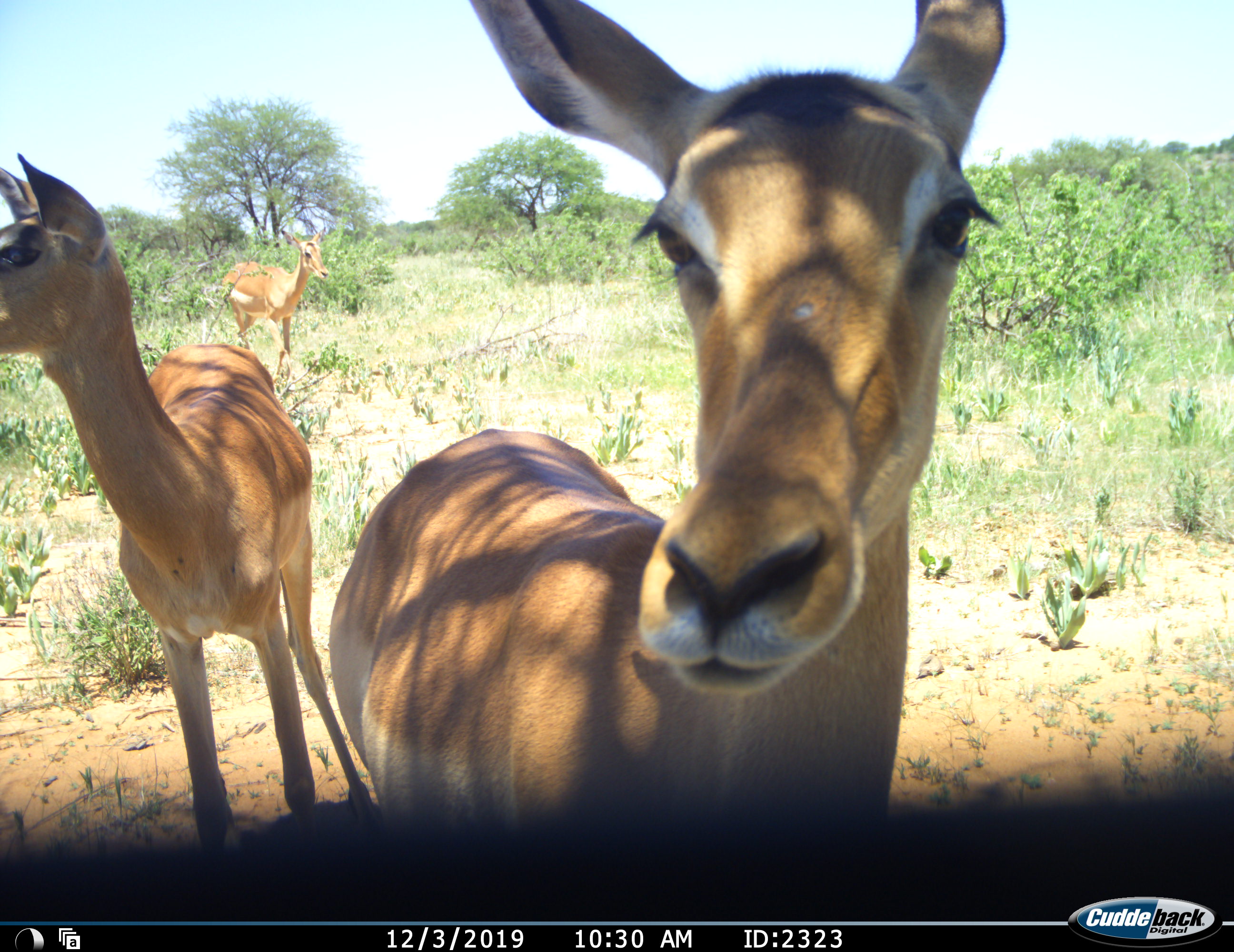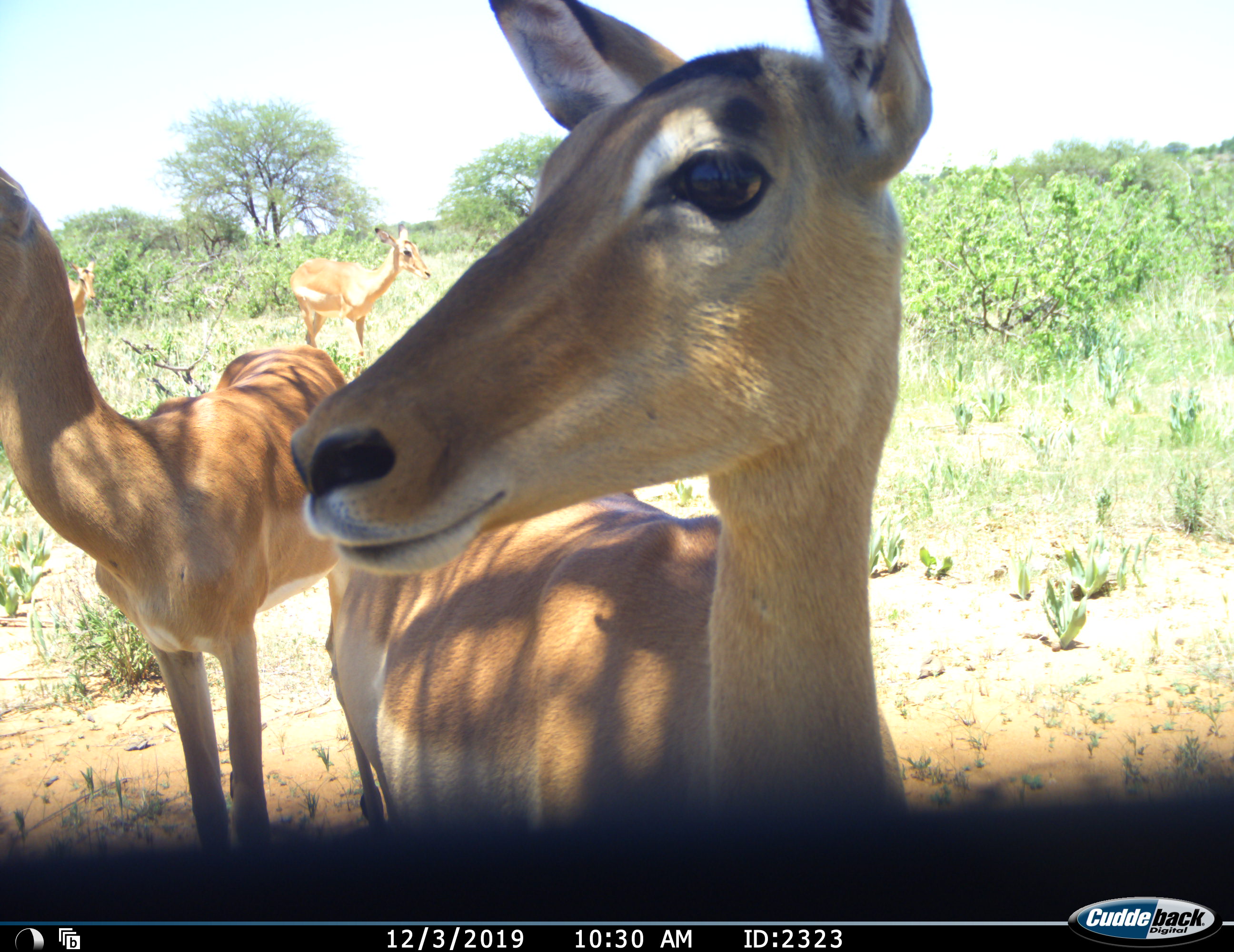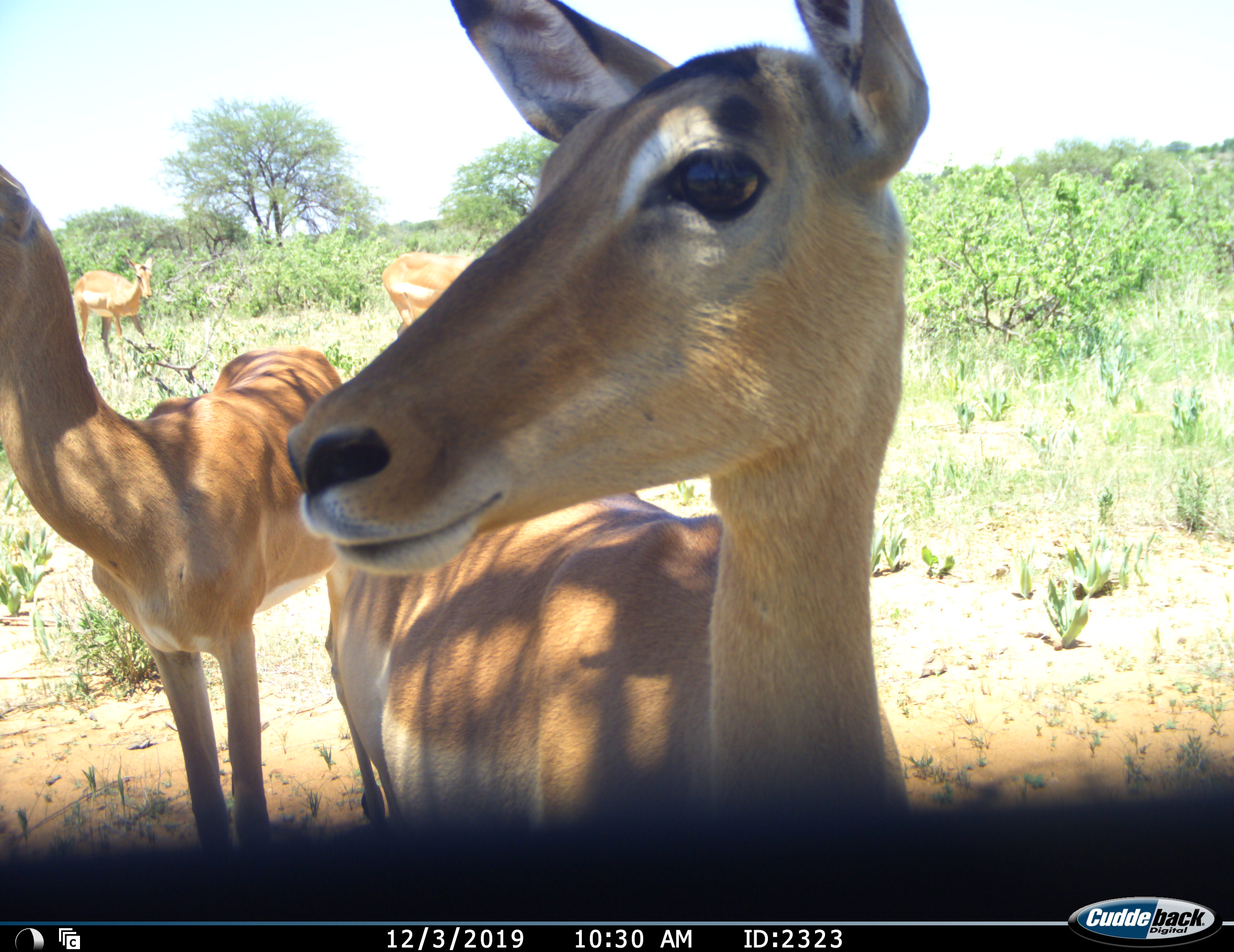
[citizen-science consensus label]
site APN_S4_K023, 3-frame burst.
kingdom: Animalia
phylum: Chordata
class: Mammalia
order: Artiodactyla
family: Bovidae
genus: Aepyceros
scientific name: Aepyceros melampus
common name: impala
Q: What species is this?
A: Impala (Aepyceros melampus).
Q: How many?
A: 4.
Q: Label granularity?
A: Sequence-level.